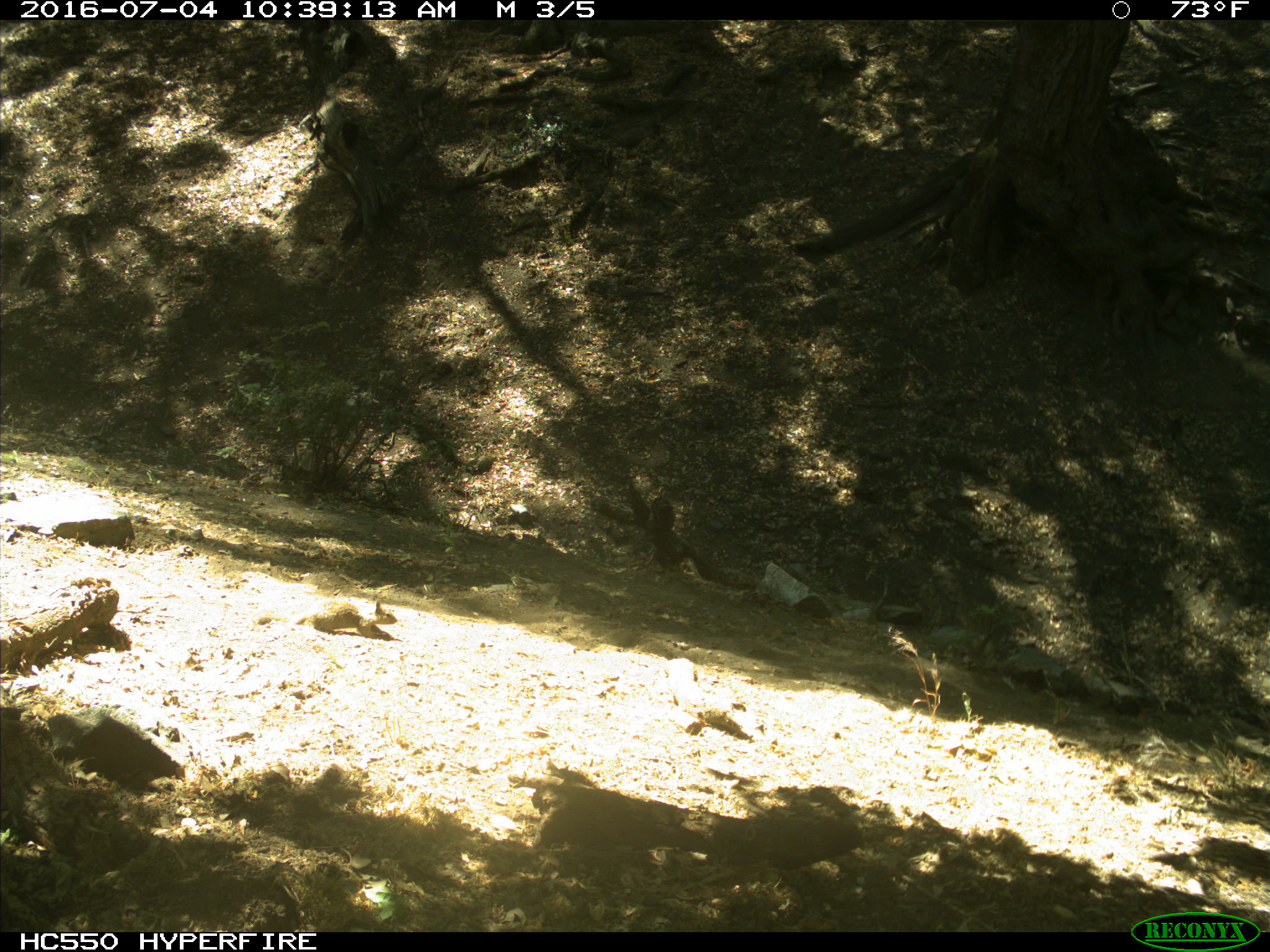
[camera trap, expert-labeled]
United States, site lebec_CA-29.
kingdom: Animalia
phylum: Chordata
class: Mammalia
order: Rodentia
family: Sciuridae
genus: Otospermophilus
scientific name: Otospermophilus beecheyi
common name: california ground squirrel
Otospermophilus beecheyi (california ground squirrel).